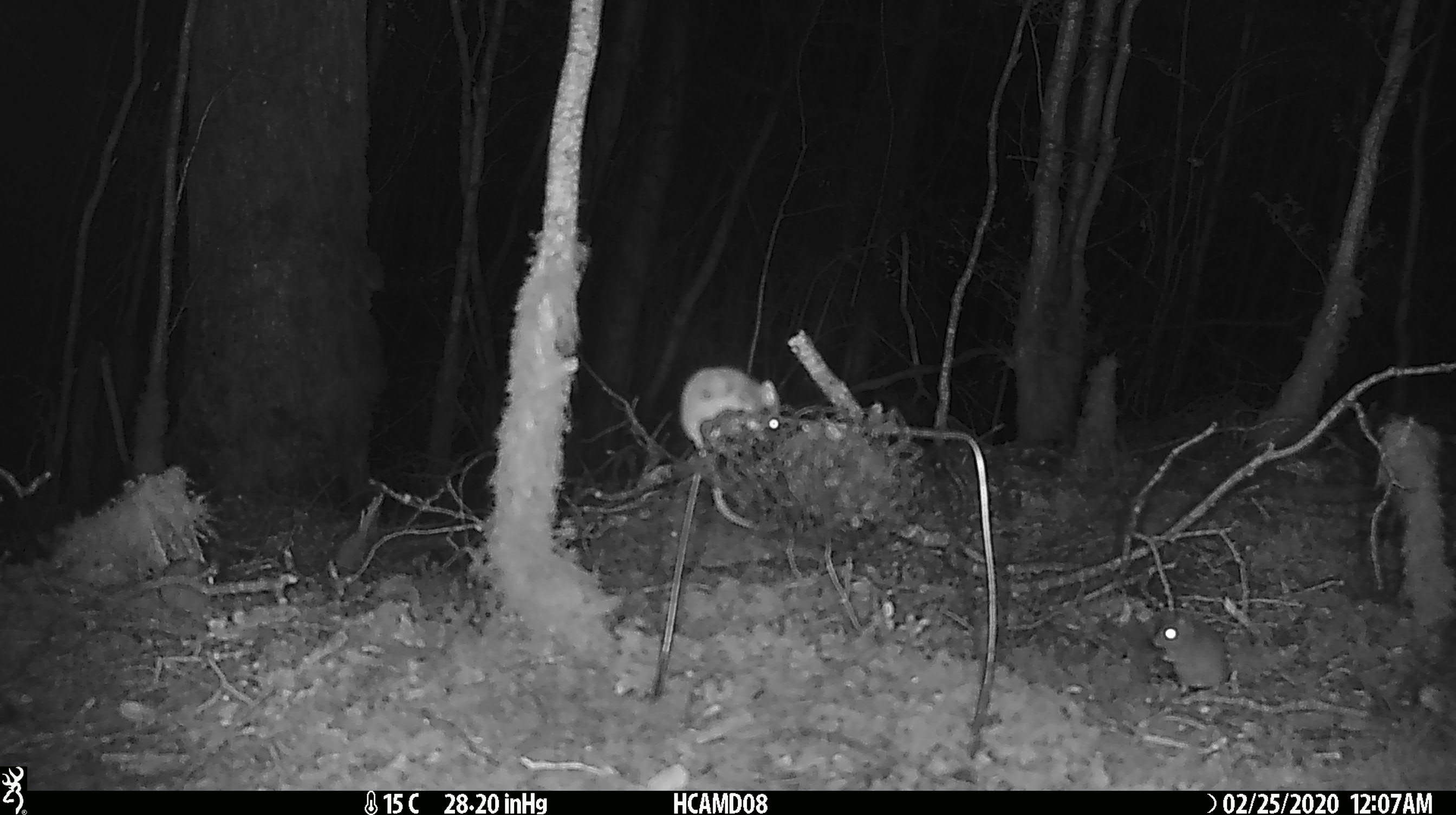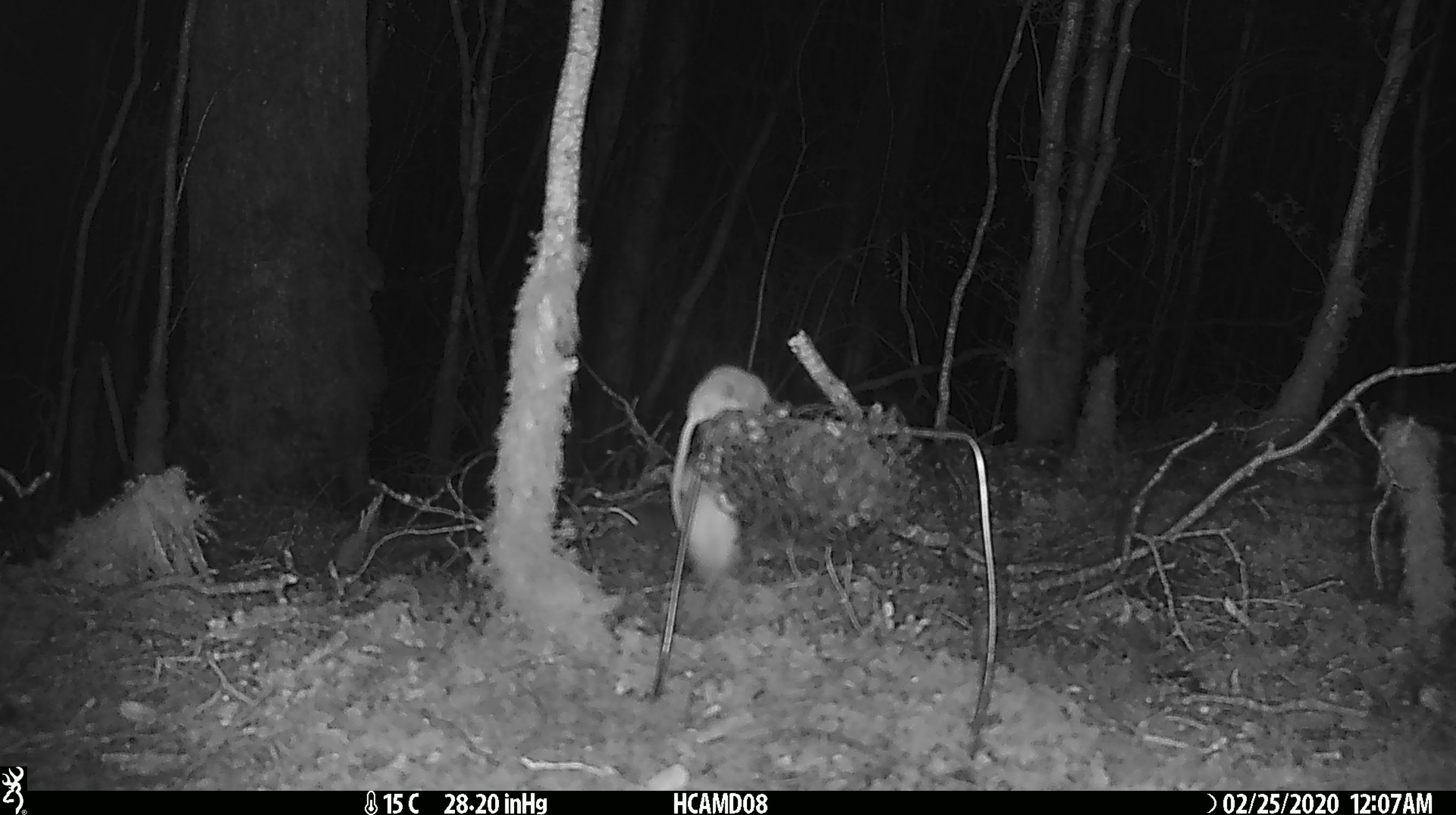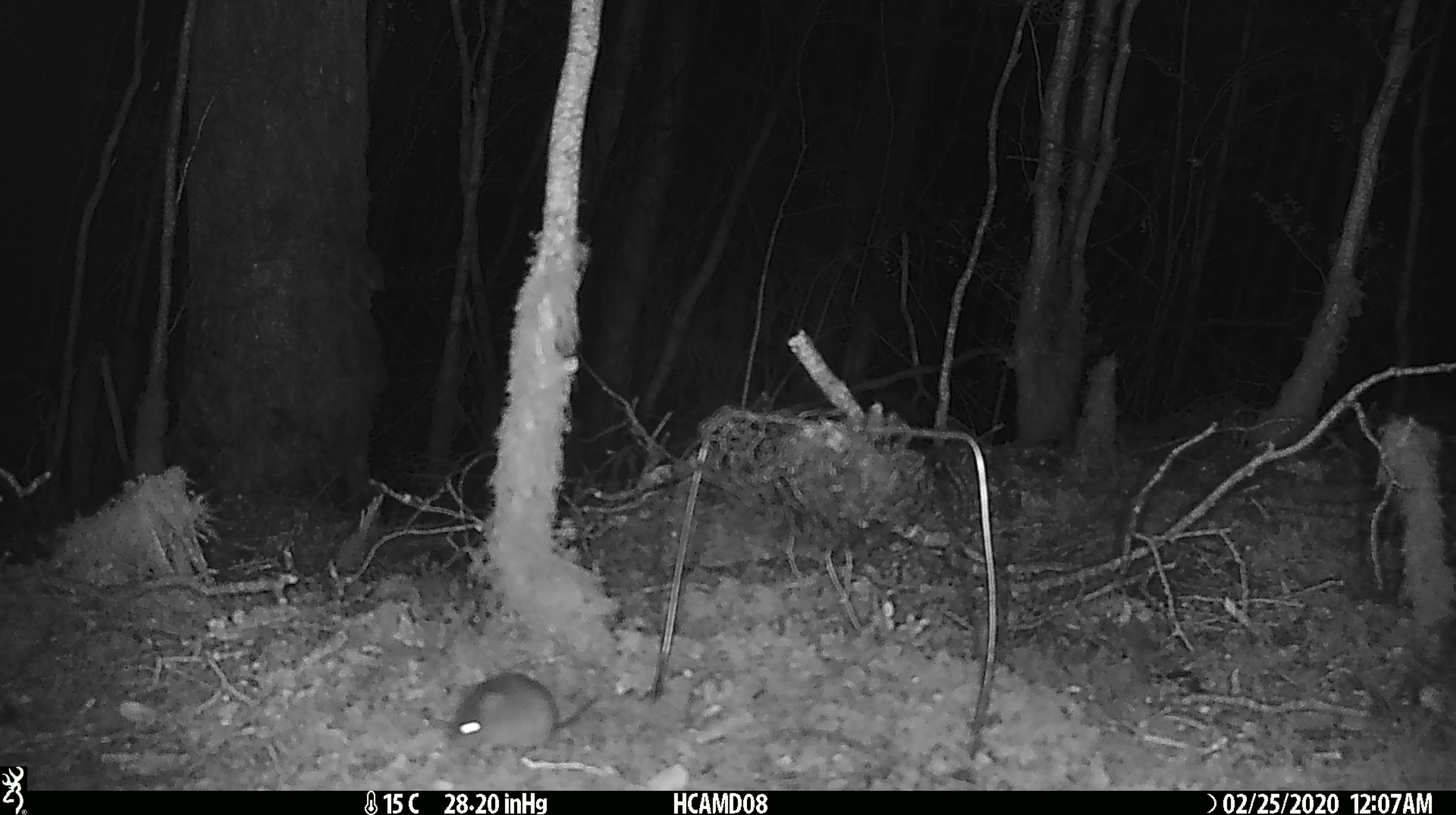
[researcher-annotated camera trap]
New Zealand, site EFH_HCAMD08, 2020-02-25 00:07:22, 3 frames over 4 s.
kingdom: Animalia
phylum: Chordata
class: Mammalia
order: Rodentia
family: Muridae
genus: Mus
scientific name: Mus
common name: mouse